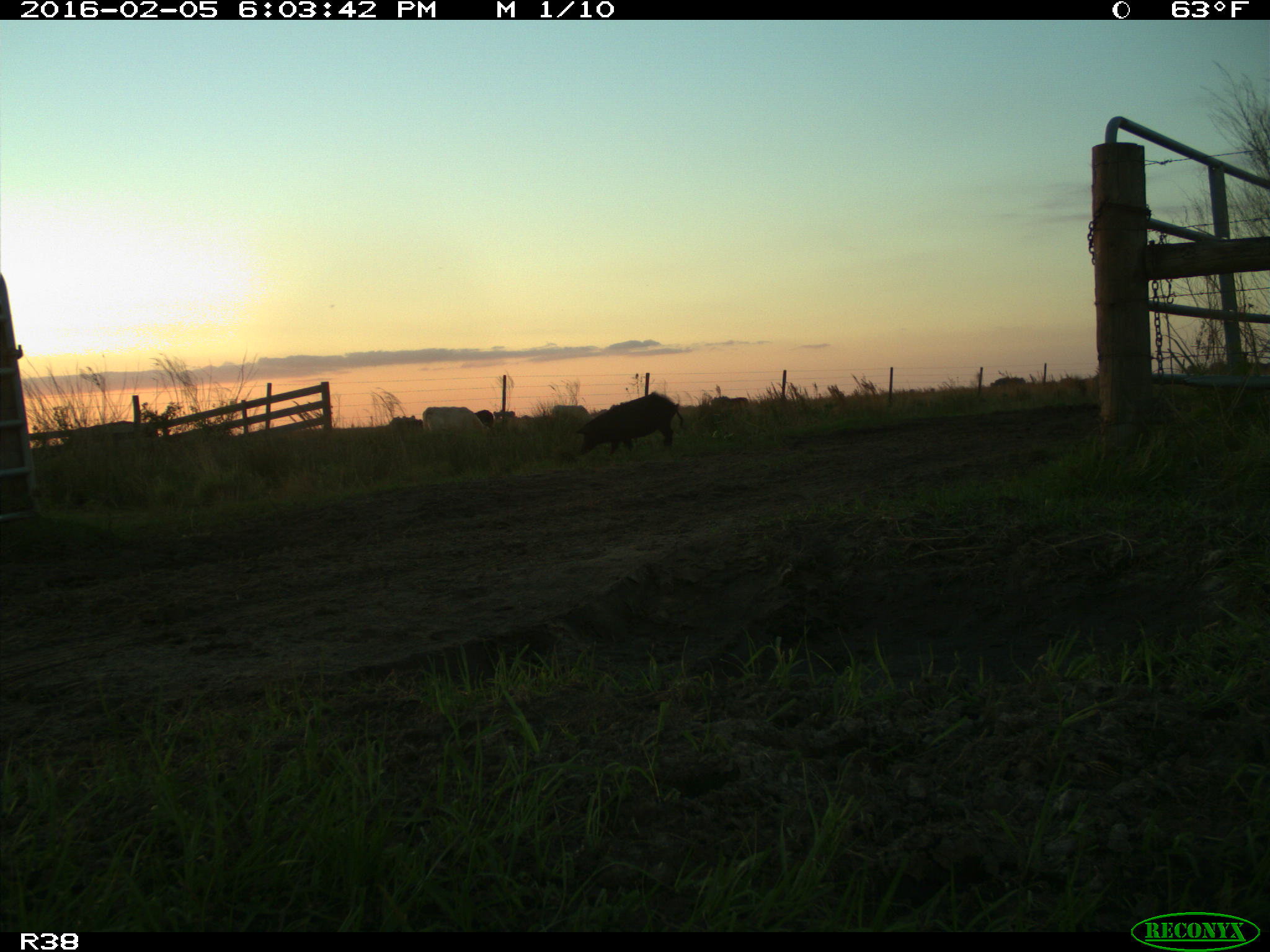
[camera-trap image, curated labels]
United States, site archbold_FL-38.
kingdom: Animalia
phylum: Chordata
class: Mammalia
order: Artiodactyla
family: Suidae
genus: Sus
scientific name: Sus scrofa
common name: wild boar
Sus scrofa (wild boar).